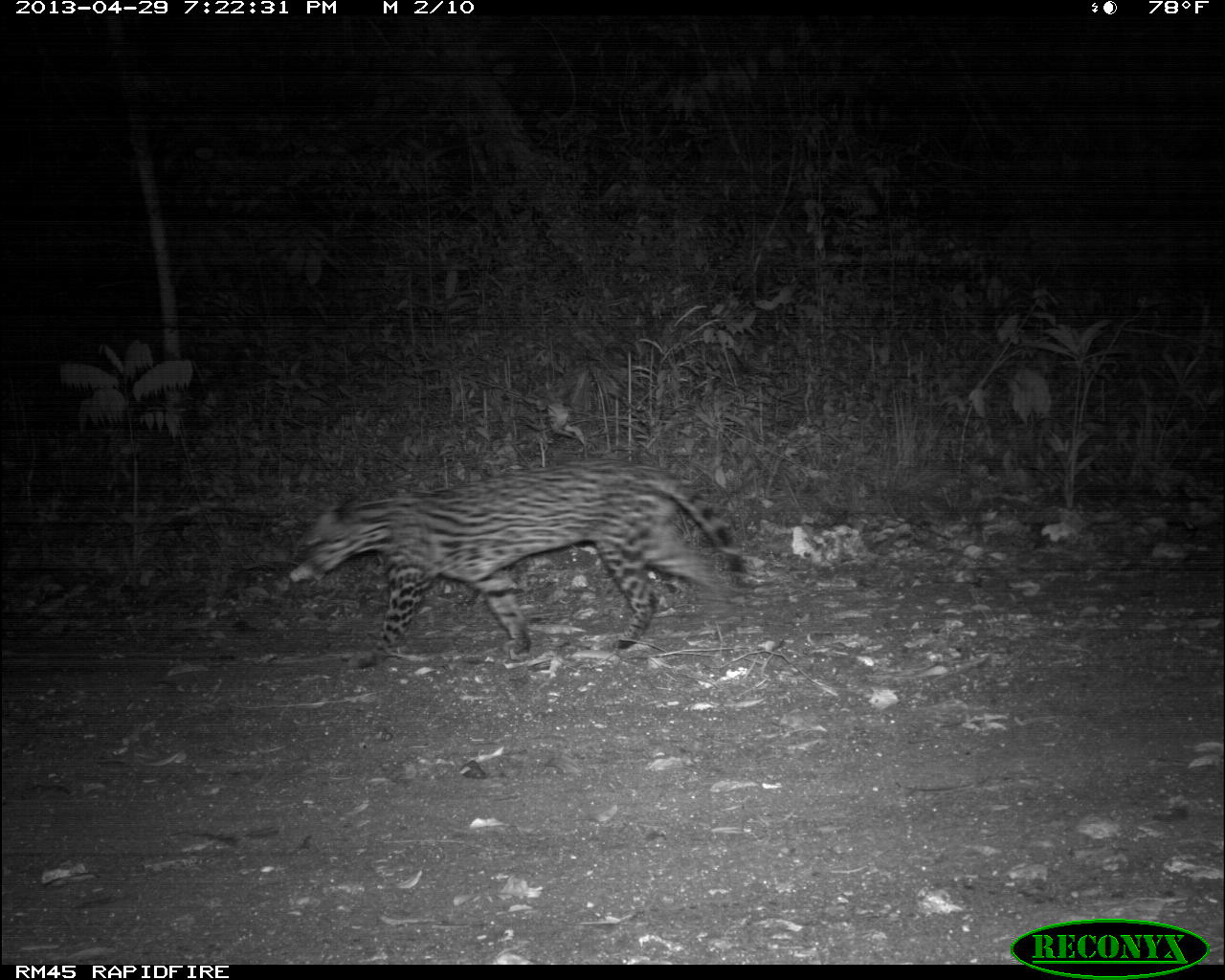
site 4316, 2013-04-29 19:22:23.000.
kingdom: Animalia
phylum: Chordata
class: Mammalia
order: Carnivora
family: Felidae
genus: Leopardus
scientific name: Leopardus pardalis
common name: ocelot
Leopardus pardalis (ocelot), count 1.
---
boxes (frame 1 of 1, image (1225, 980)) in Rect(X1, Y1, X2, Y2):
leopardus pardalis: Rect(286, 454, 749, 662)